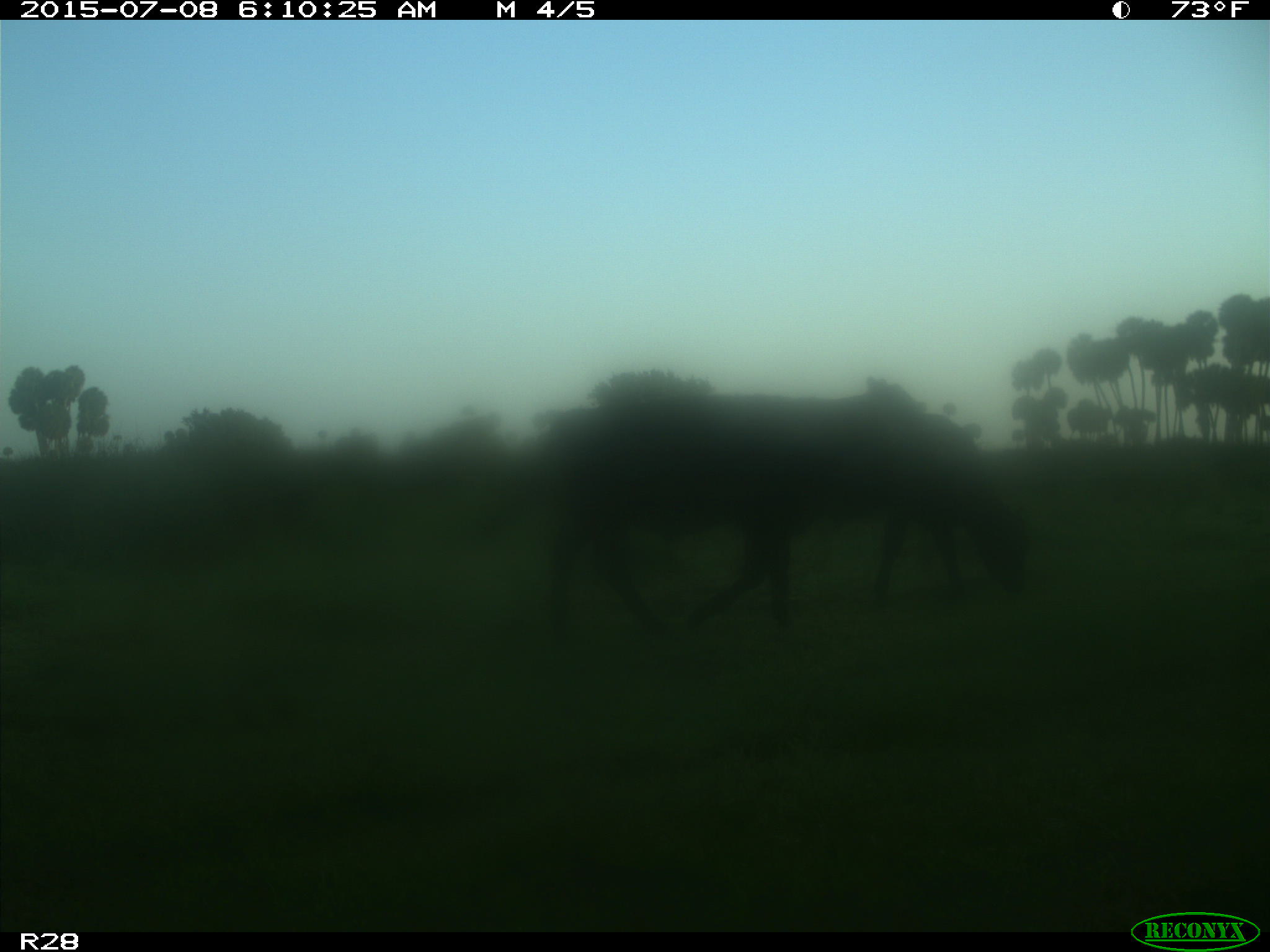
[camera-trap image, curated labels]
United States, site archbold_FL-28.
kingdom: Animalia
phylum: Chordata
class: Mammalia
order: Artiodactyla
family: Bovidae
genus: Bos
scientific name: Bos taurus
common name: domestic cow